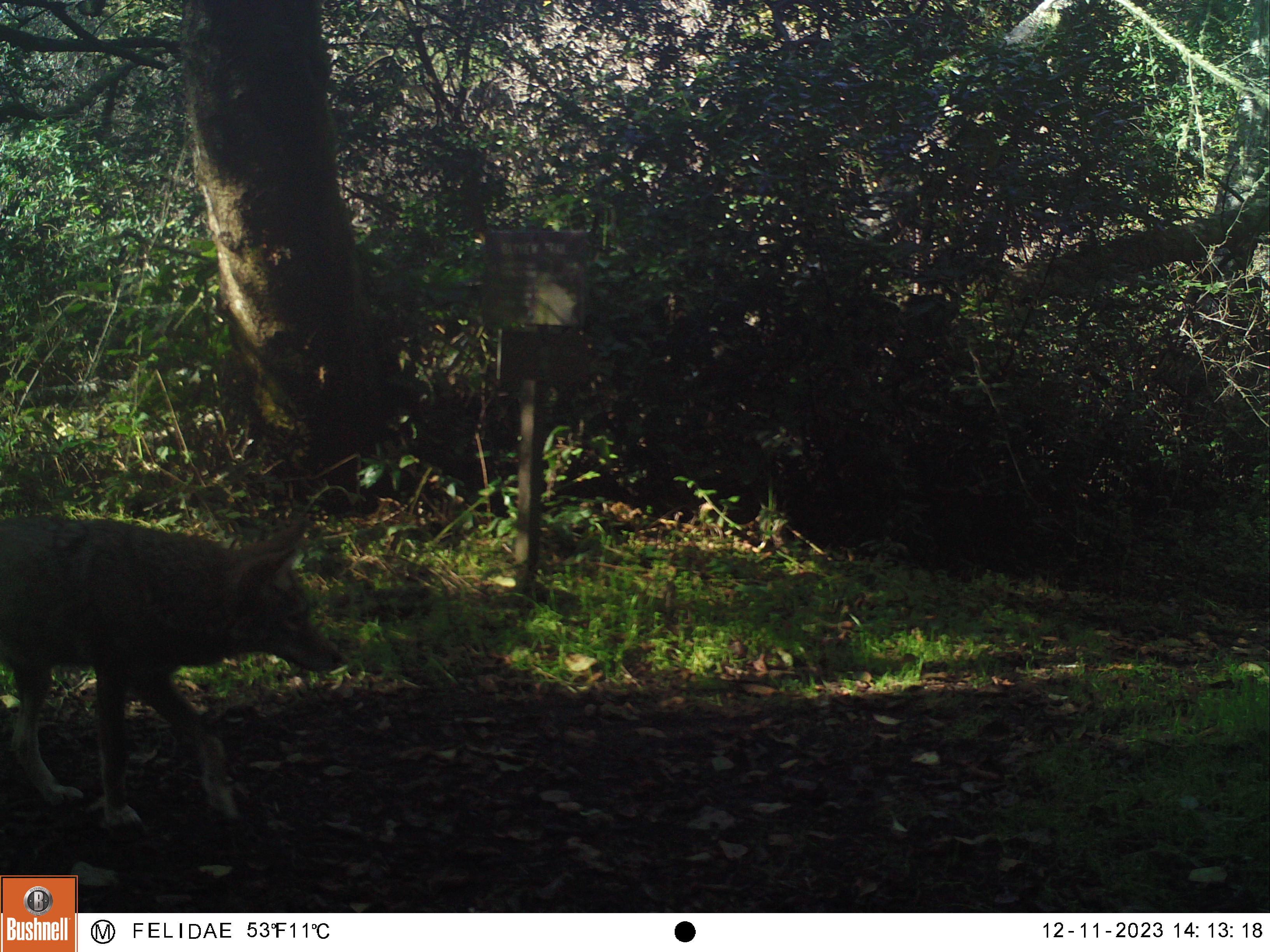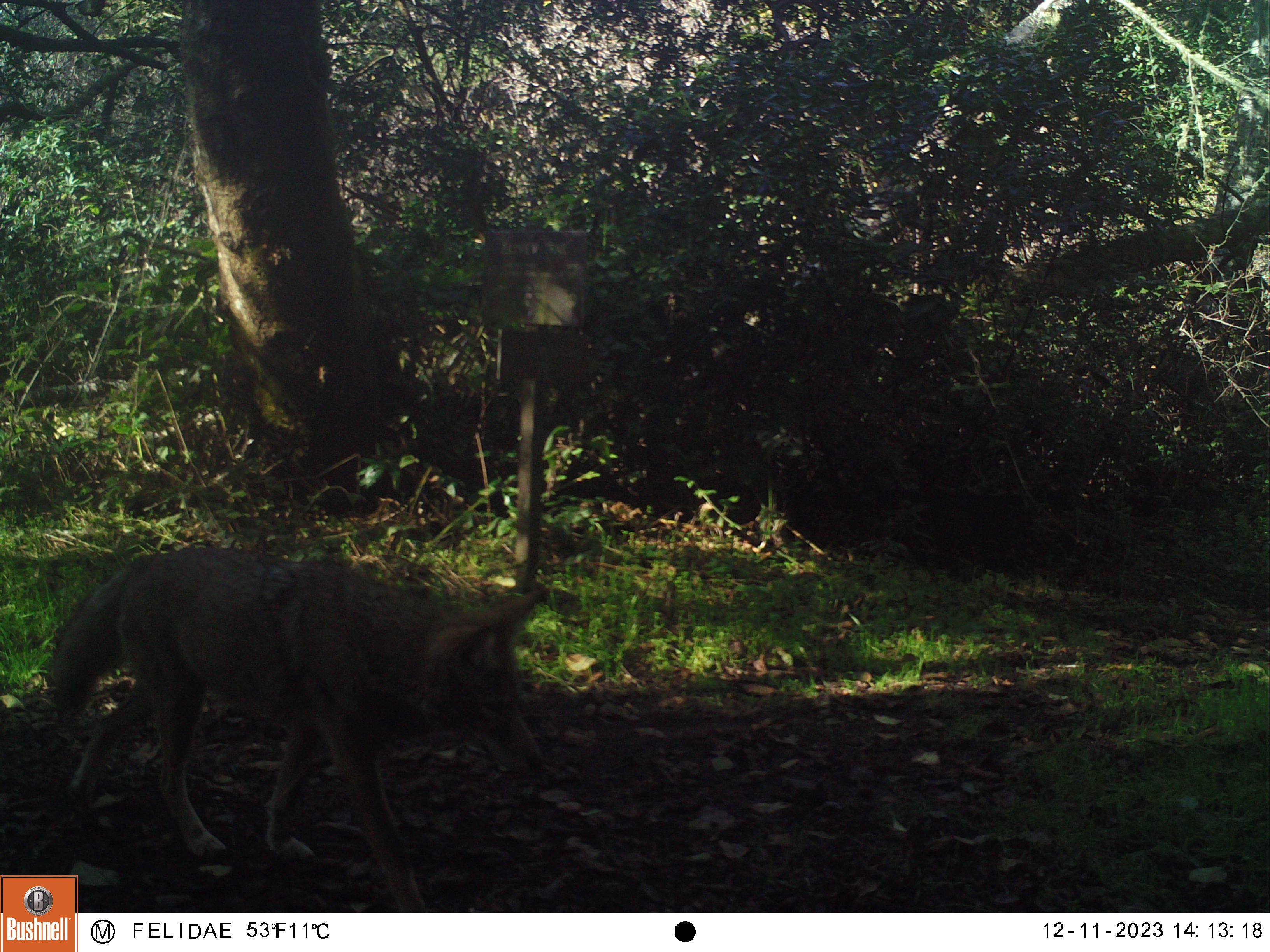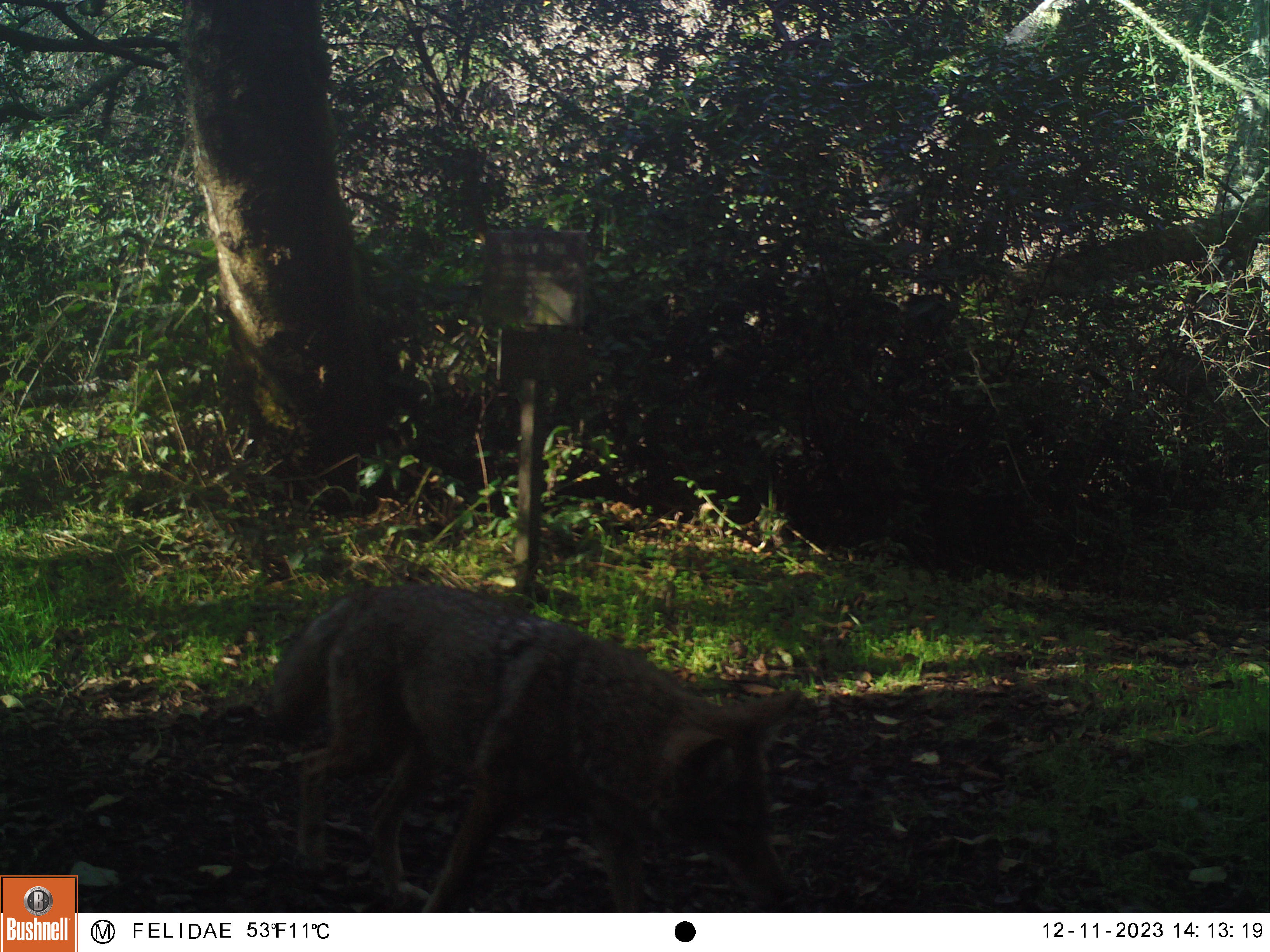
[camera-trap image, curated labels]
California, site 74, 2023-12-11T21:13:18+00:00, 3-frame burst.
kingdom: Animalia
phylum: Chordata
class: Mammalia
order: Carnivora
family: Canidae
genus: Canis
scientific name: Canis latrans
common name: coyote